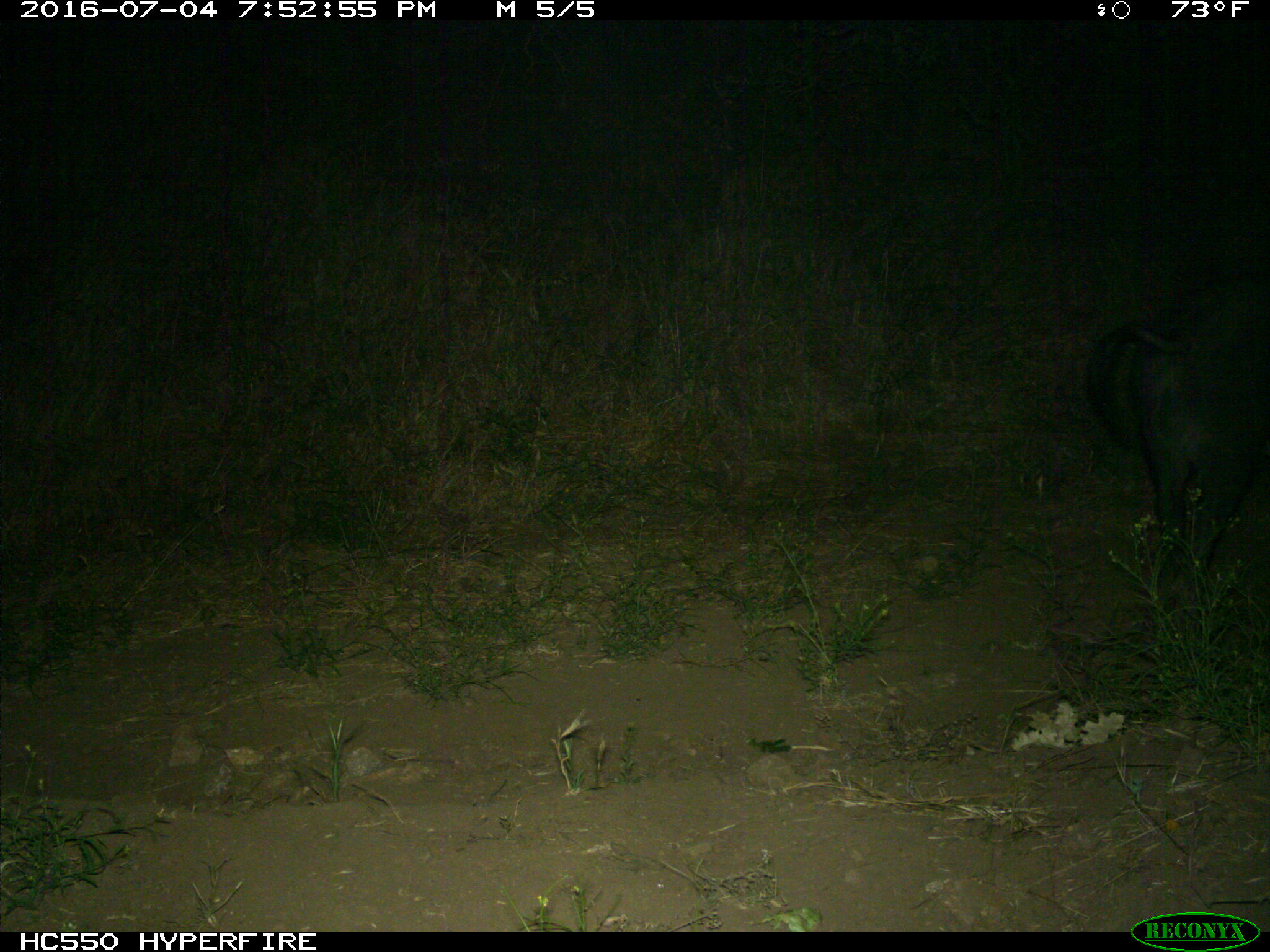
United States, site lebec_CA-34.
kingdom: Animalia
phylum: Chordata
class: Mammalia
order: Artiodactyla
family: Suidae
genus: Sus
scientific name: Sus scrofa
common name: wild boar